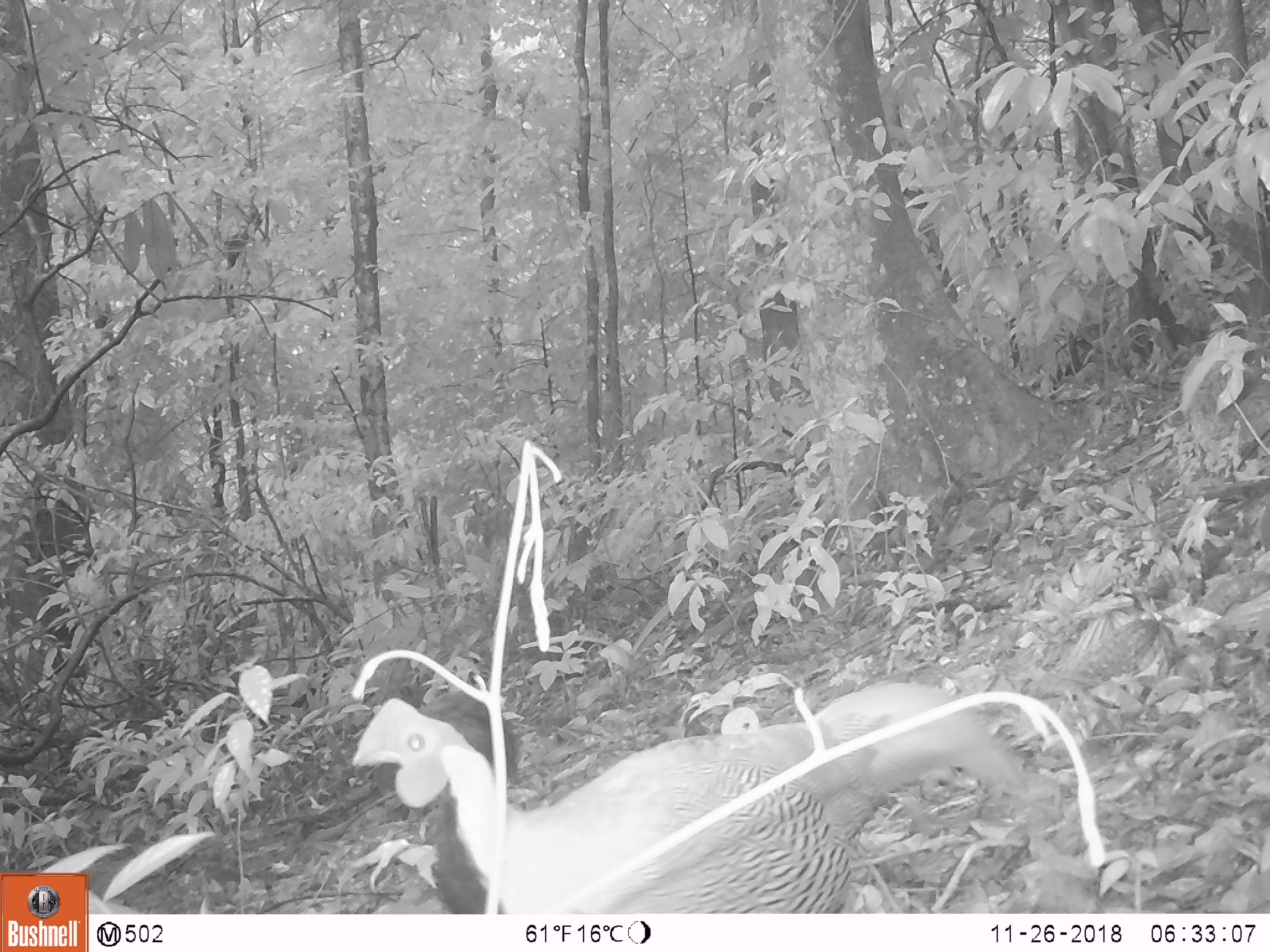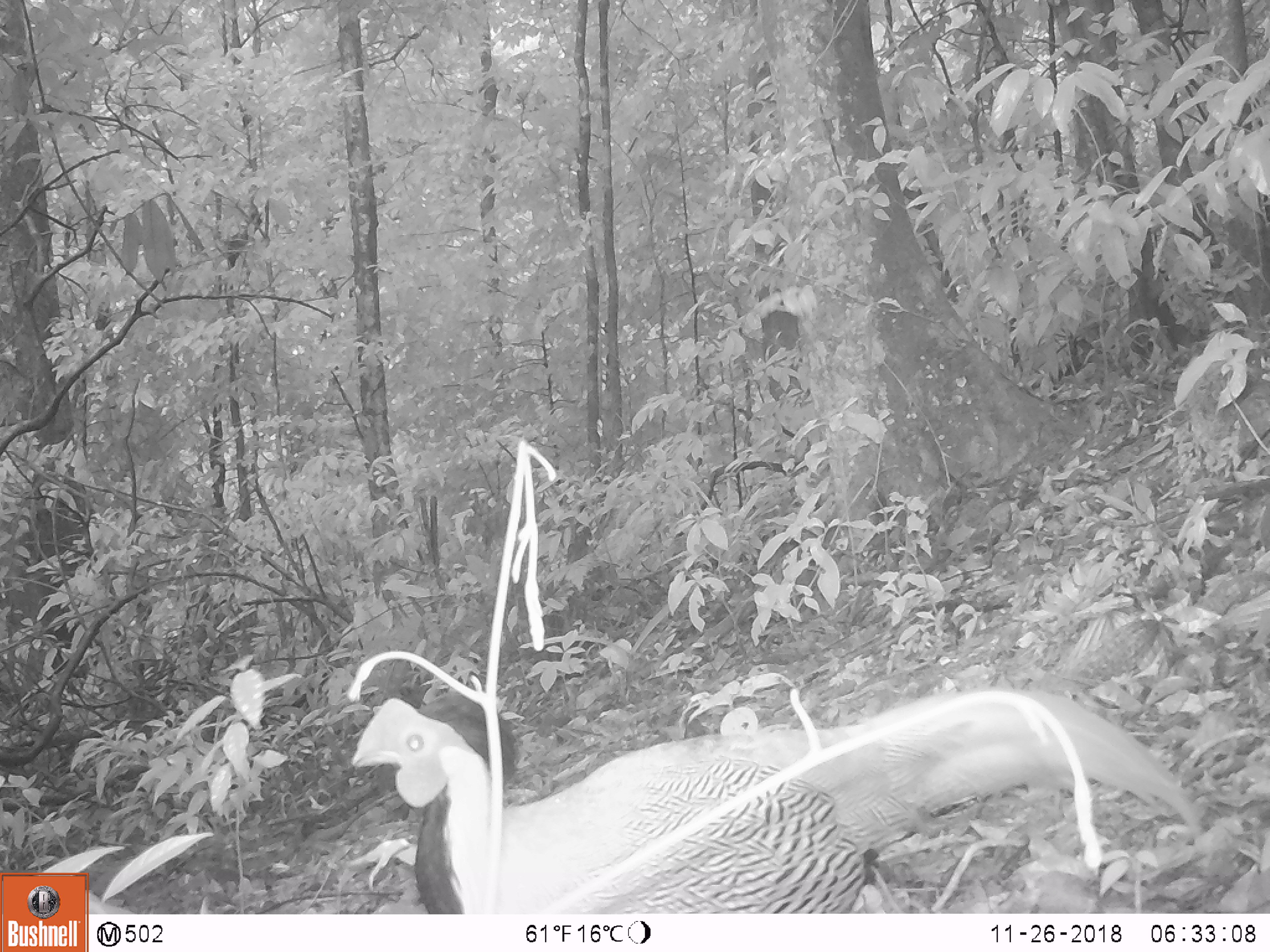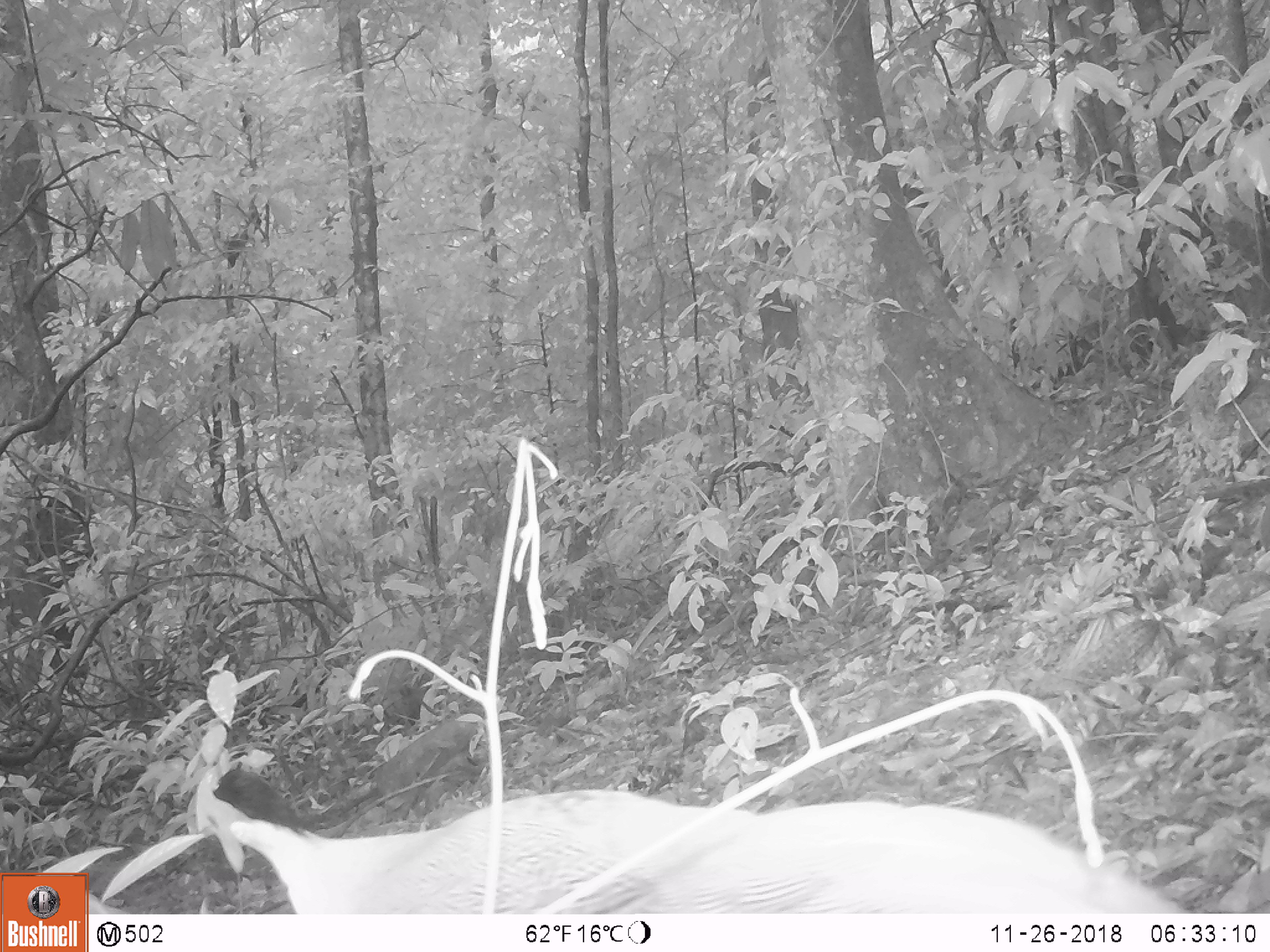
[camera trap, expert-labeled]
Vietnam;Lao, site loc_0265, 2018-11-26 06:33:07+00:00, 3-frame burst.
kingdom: Animalia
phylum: Chordata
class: Aves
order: Galliformes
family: Phasianidae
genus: Lophura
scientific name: Lophura nycthemera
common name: silver pheasant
Silver pheasant (Lophura nycthemera). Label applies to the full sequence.